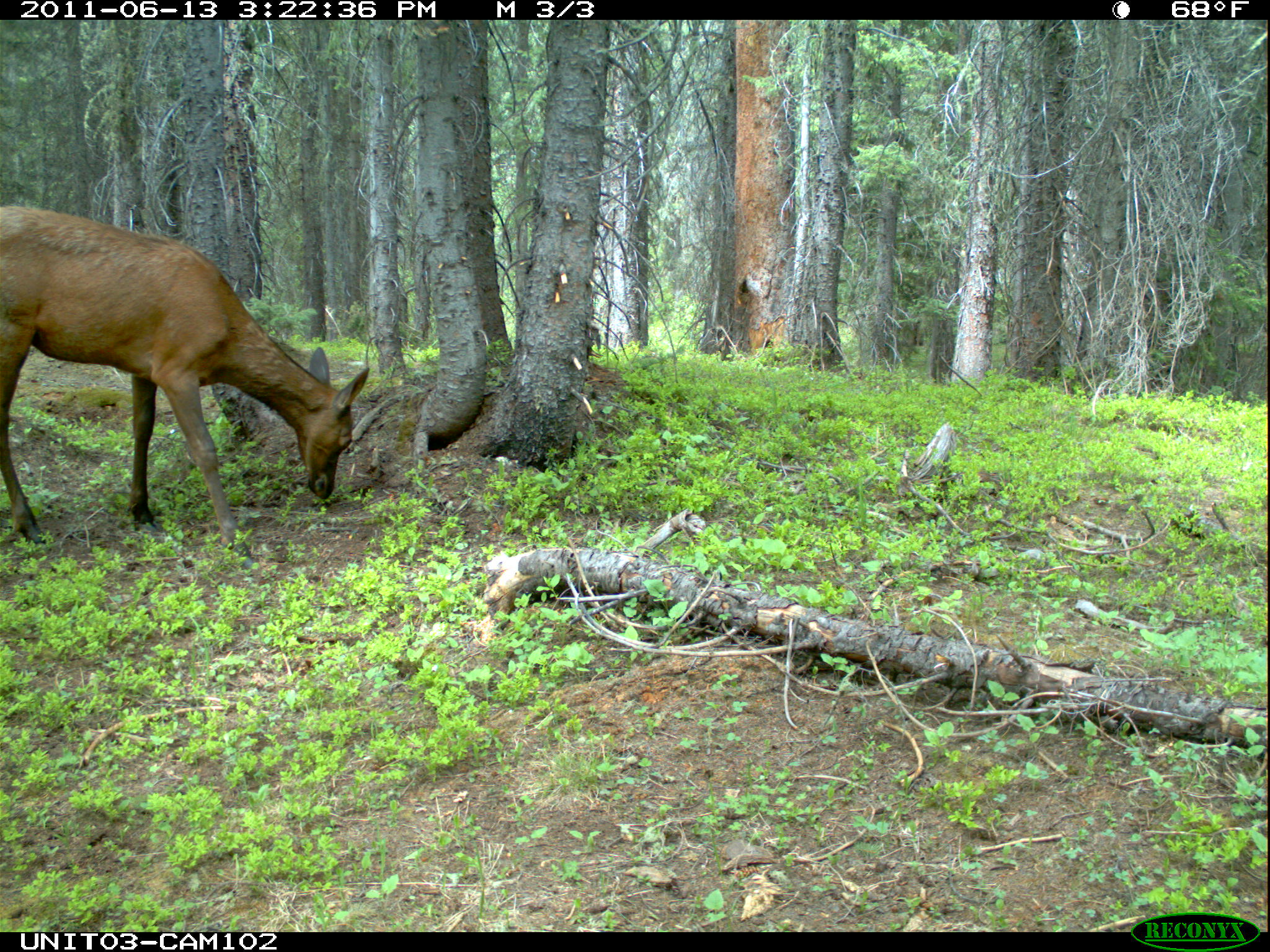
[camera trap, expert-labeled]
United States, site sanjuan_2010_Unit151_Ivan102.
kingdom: Animalia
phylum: Chordata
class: Mammalia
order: Artiodactyla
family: Cervidae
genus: Cervus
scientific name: Cervus elaphus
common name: red deer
Cervus elaphus (red deer).